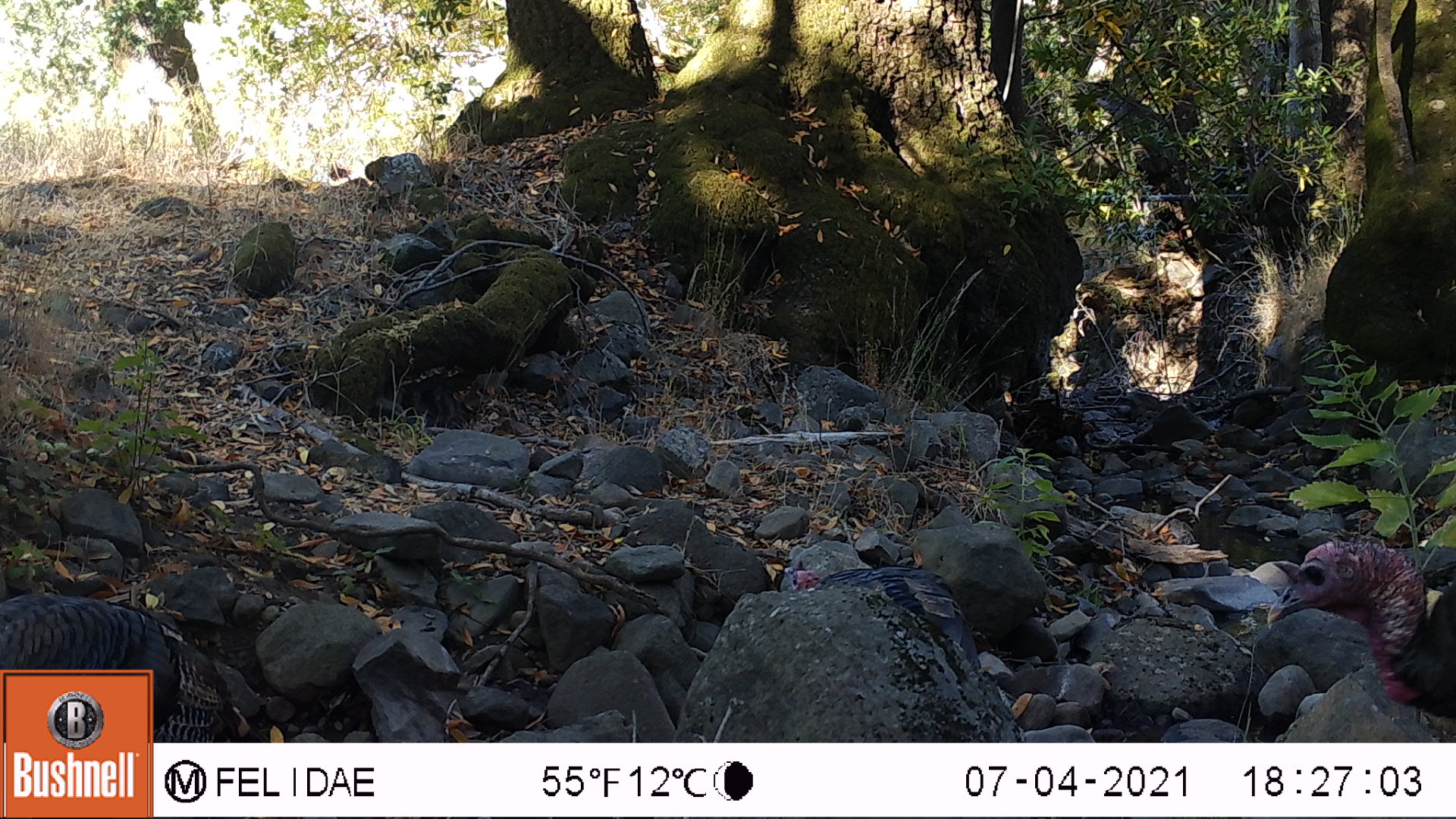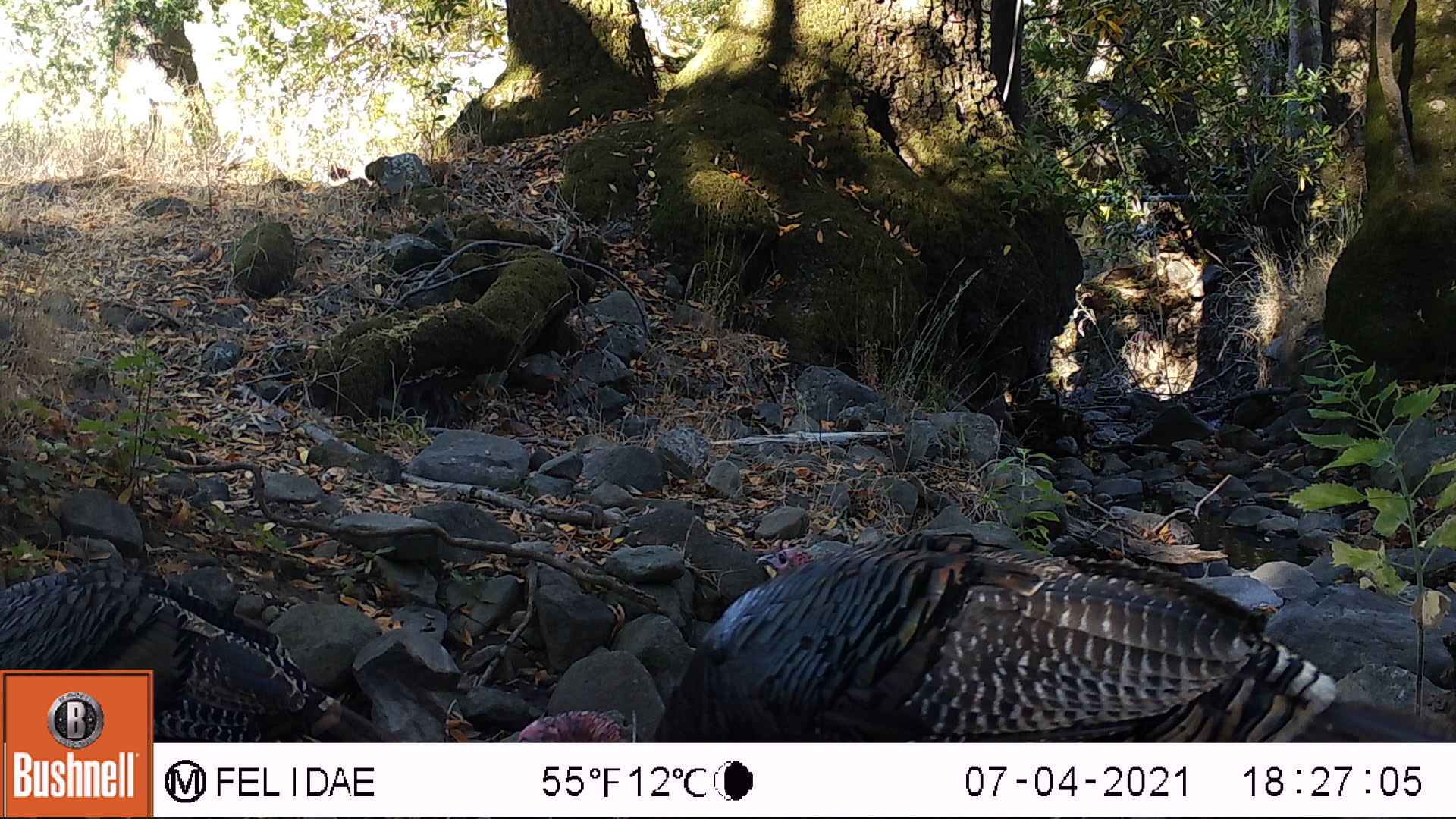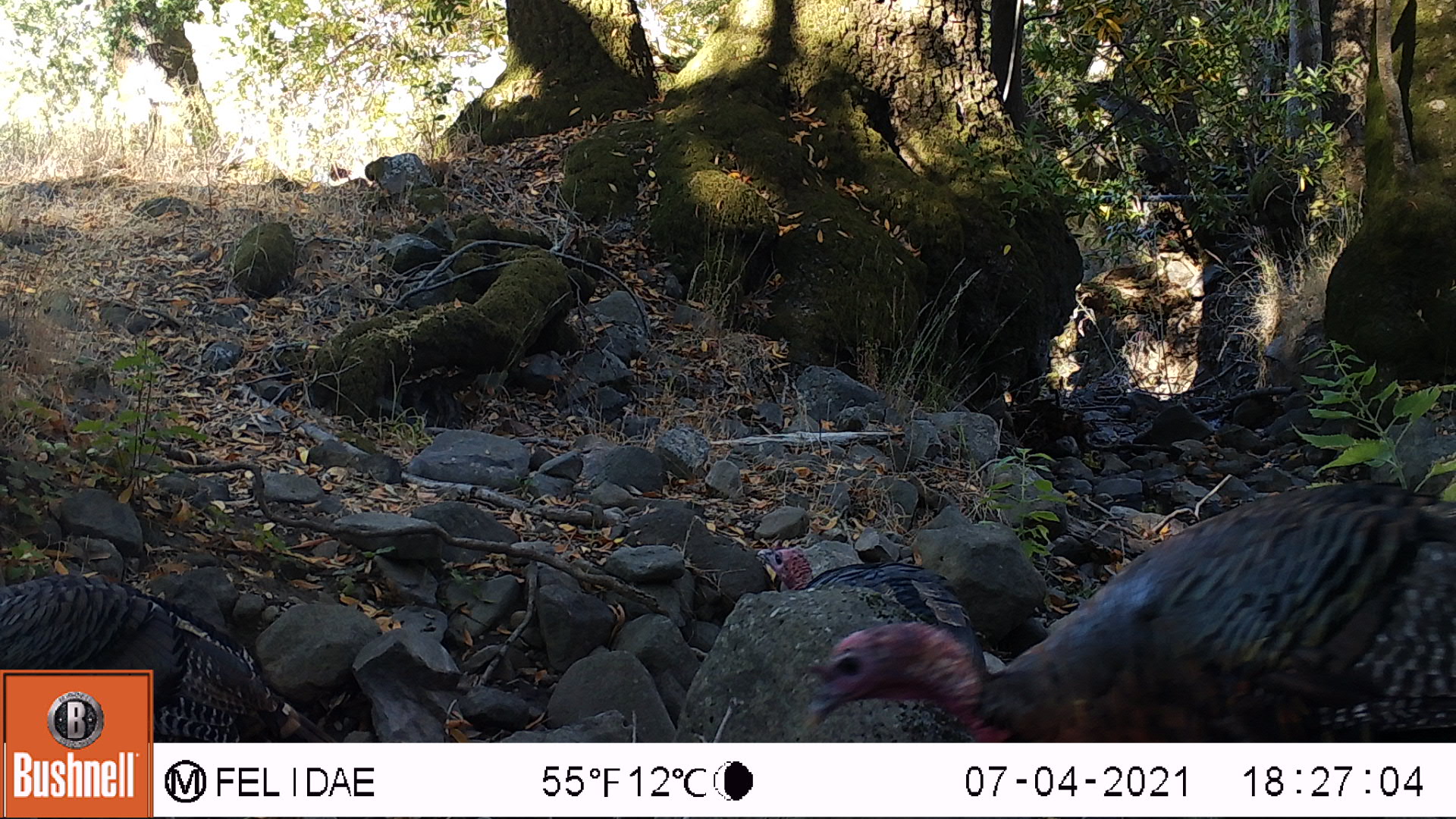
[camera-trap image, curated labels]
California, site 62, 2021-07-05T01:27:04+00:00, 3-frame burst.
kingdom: Animalia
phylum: Chordata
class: Aves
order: Galliformes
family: Phasianidae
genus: Meleagris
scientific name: Meleagris gallopavo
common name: turkey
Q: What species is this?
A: Turkey (Meleagris gallopavo).